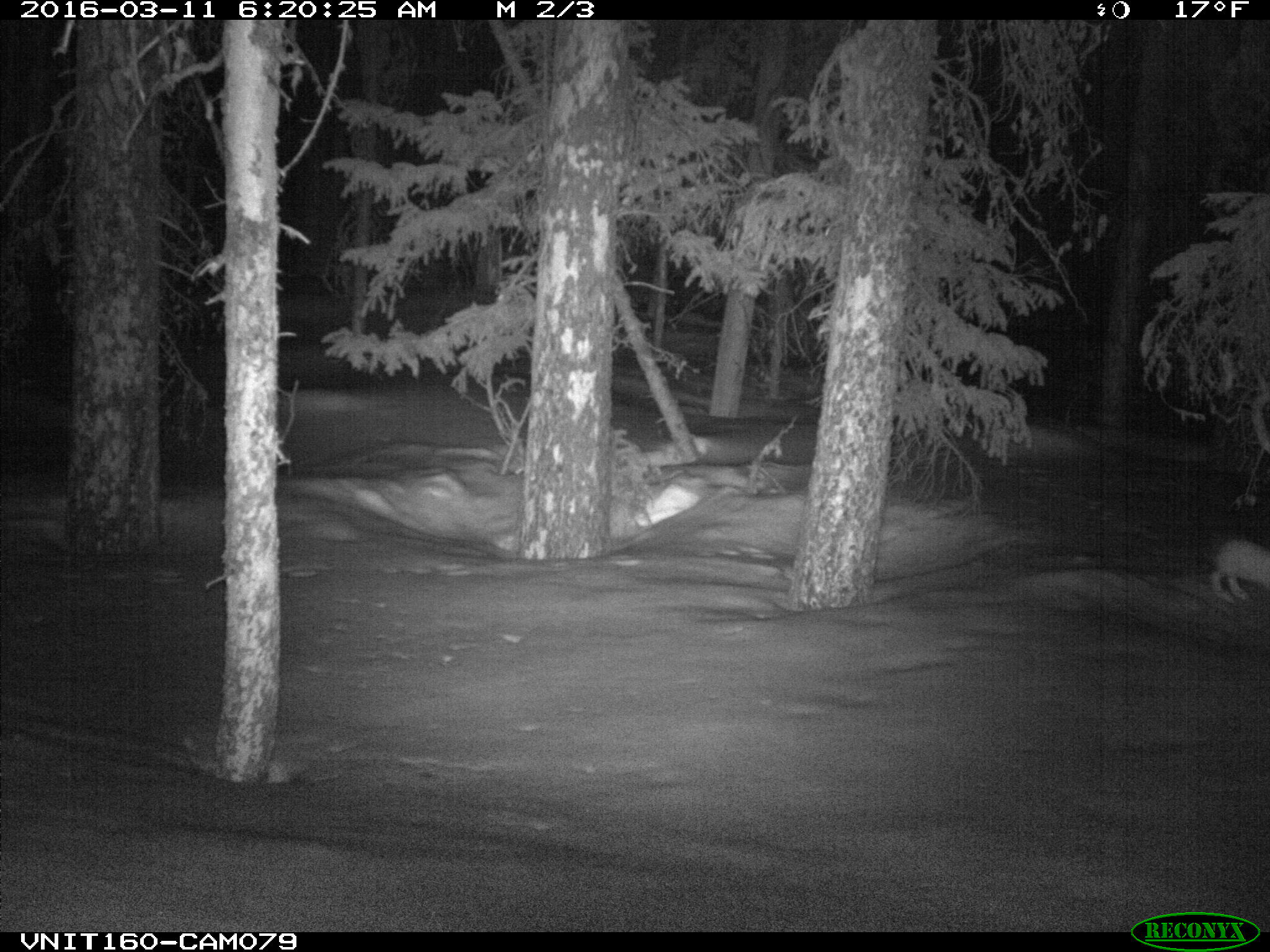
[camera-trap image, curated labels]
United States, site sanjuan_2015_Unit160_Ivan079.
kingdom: Animalia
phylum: Chordata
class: Mammalia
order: Lagomorpha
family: Leporidae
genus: Lepus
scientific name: Lepus americanus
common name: snowshoe hare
Lepus americanus (snowshoe hare).